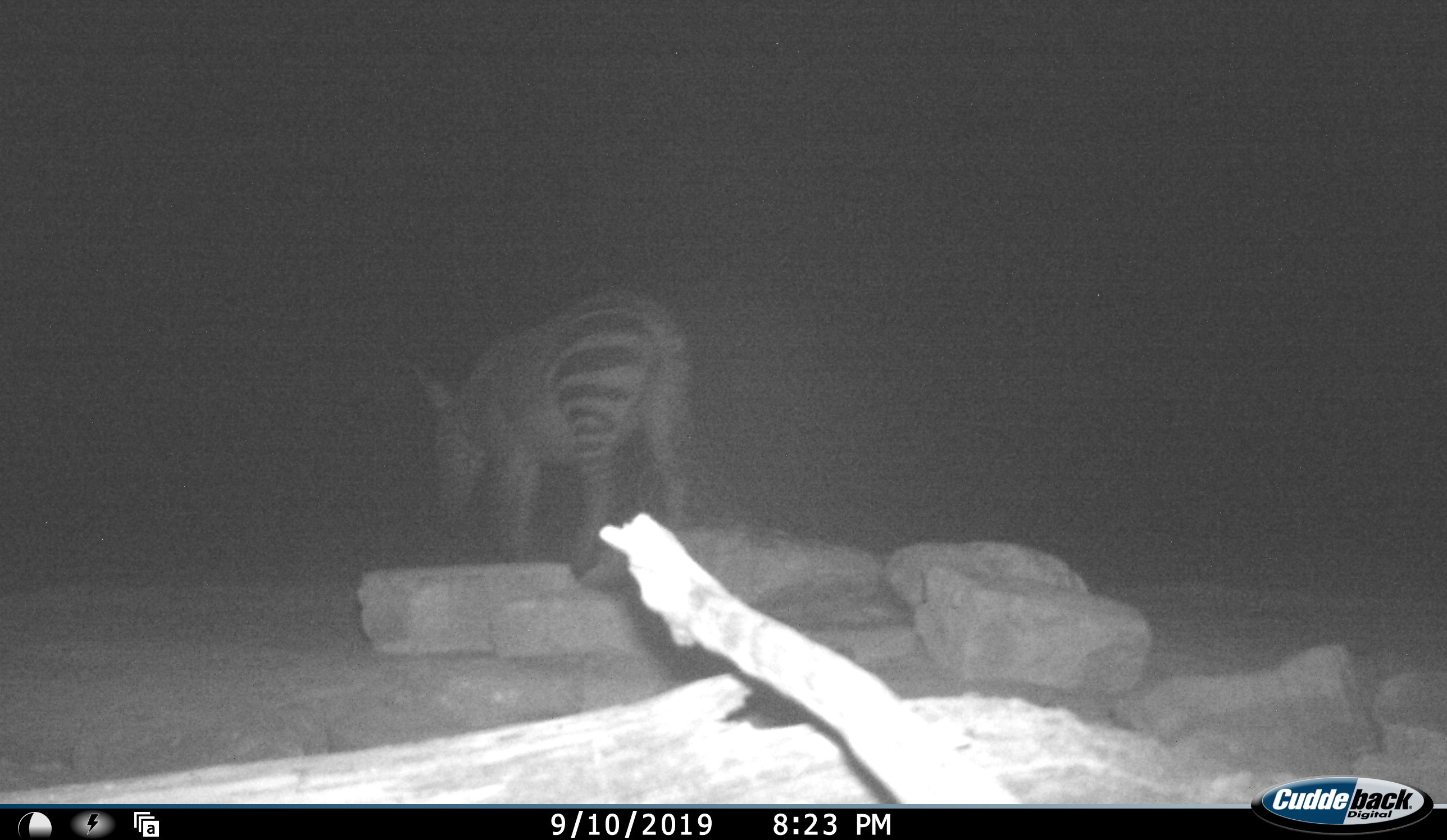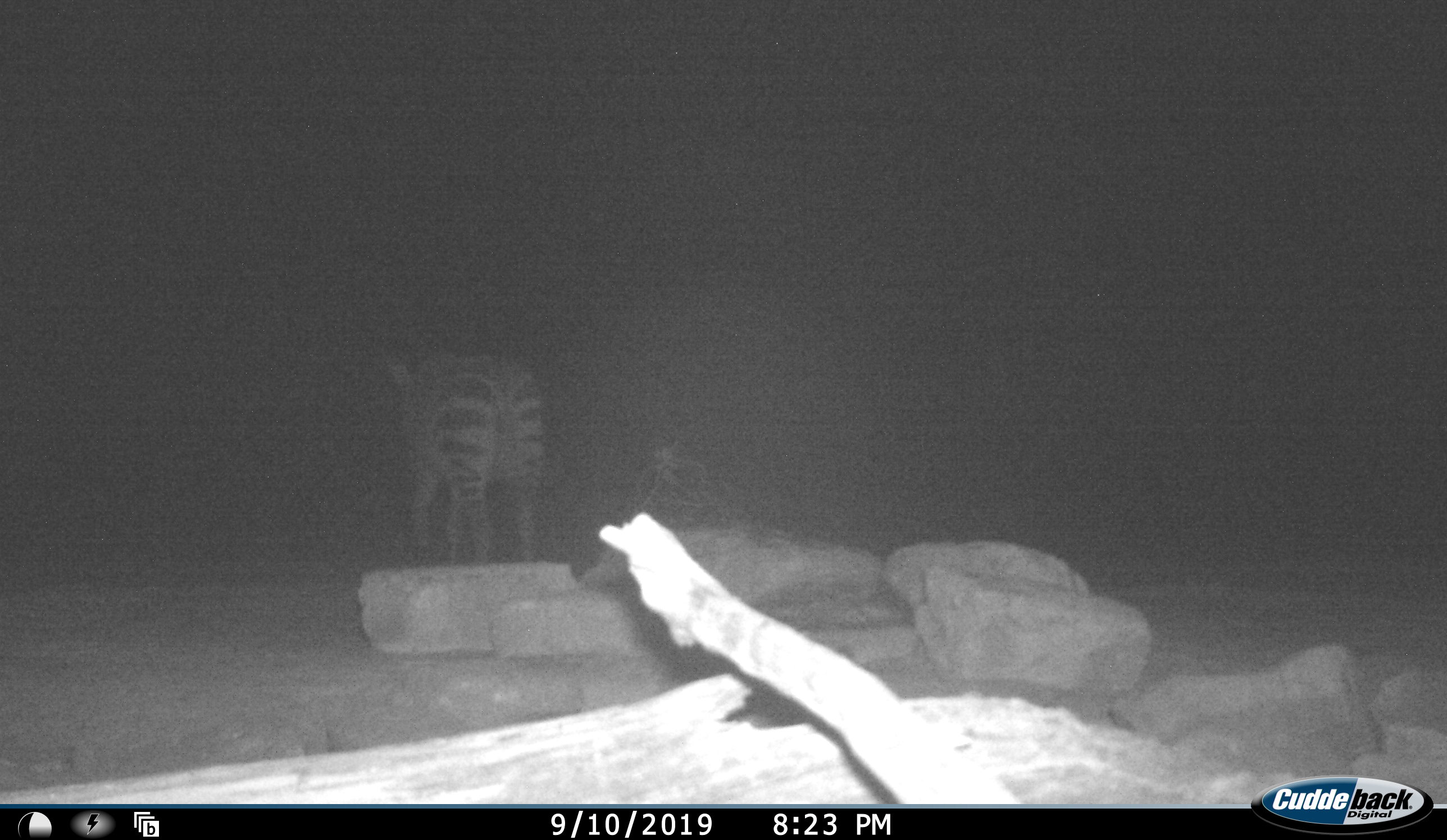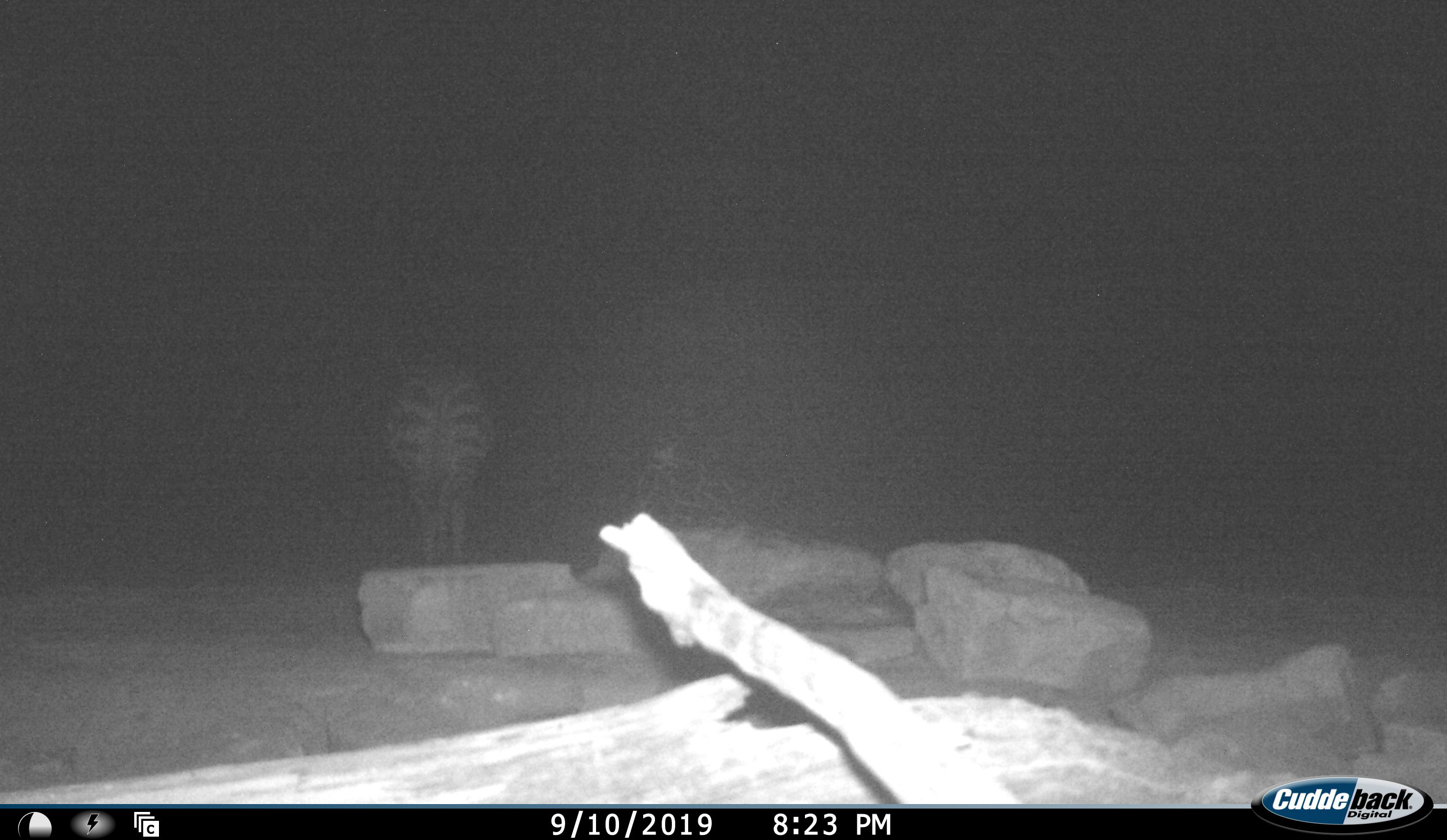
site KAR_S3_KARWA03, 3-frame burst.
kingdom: Animalia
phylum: Chordata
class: Mammalia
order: Perissodactyla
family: Equidae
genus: Equus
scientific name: Equus zebra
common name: mountain zebra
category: zebramountain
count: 1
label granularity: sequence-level